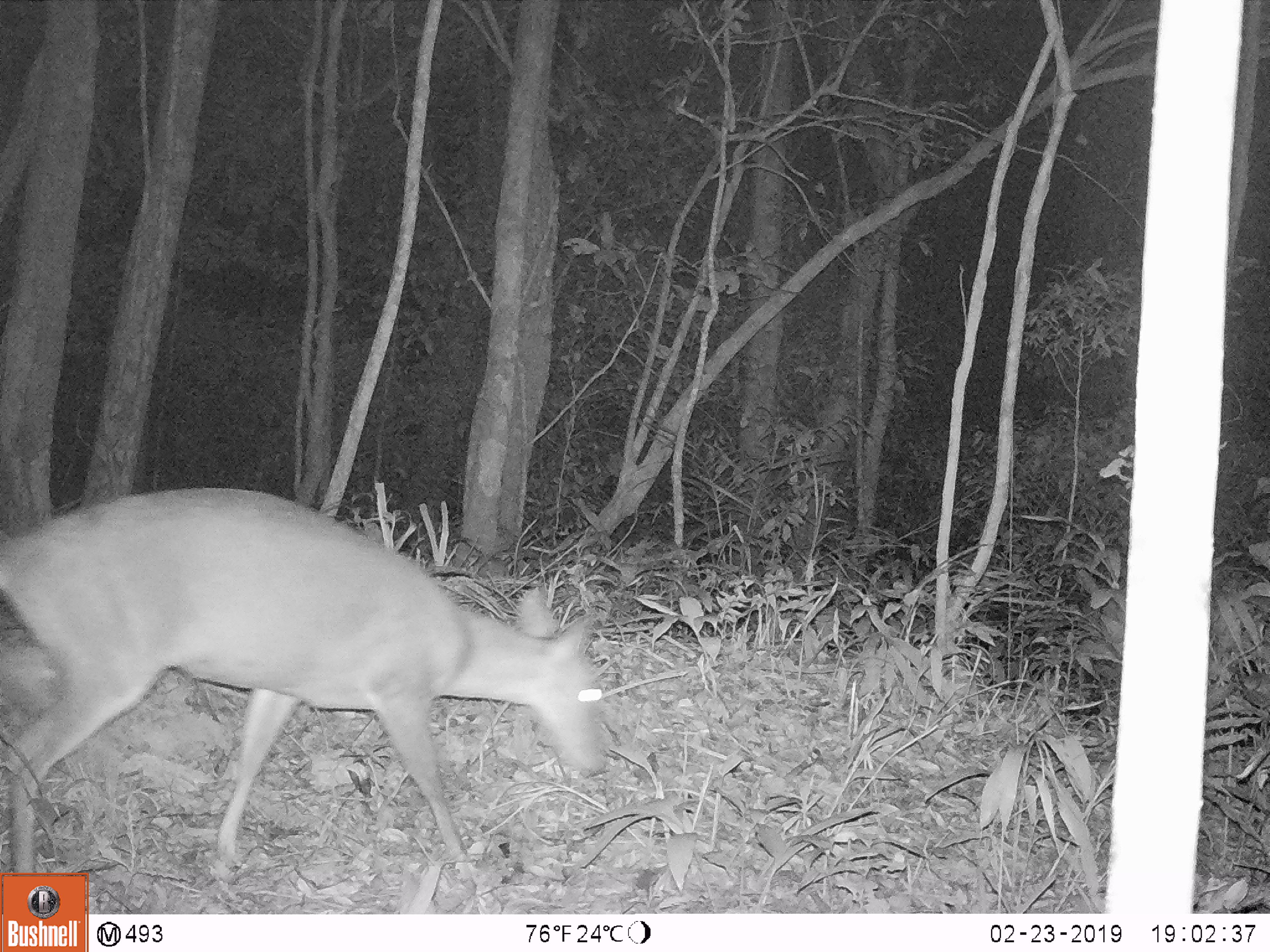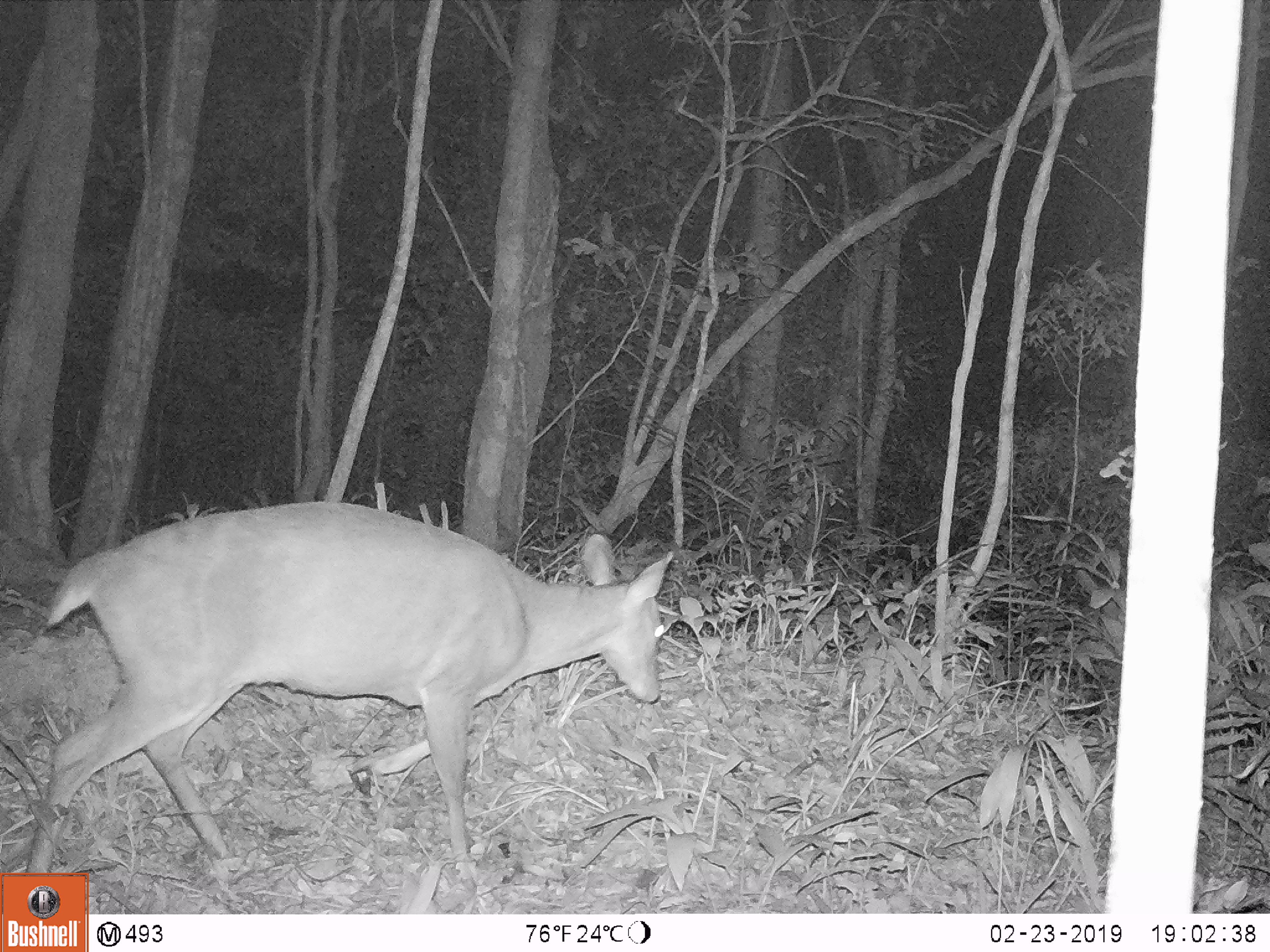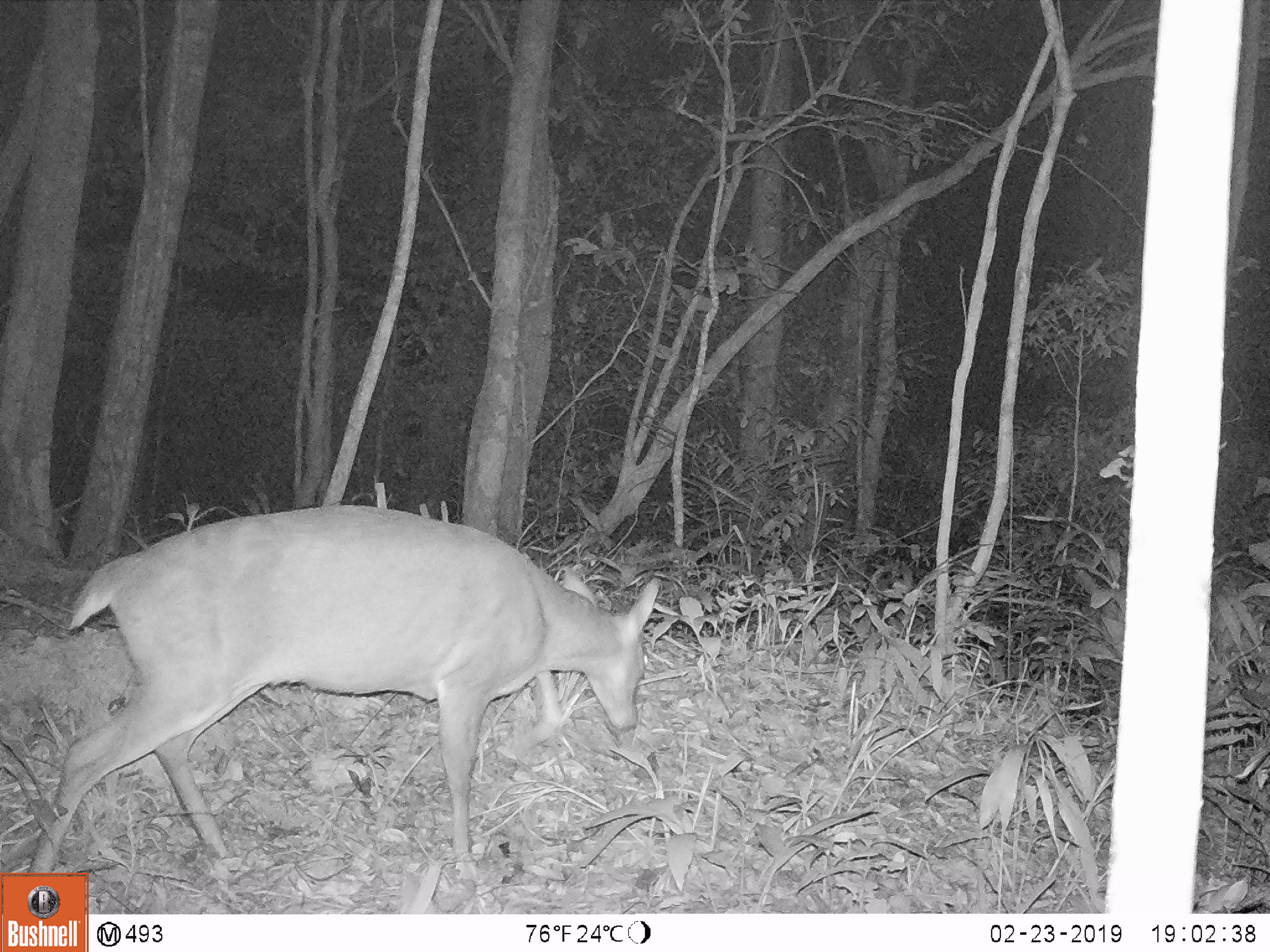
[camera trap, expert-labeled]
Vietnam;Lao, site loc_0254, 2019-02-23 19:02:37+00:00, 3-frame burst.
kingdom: Animalia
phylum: Chordata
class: Mammalia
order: Artiodactyla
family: Cervidae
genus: Muntiacus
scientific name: Muntiacus vuquangensis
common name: large-antlered muntjac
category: large antlered muntjac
Large antlered muntjac (large-antlered muntjac) (Muntiacus vuquangensis). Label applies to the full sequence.